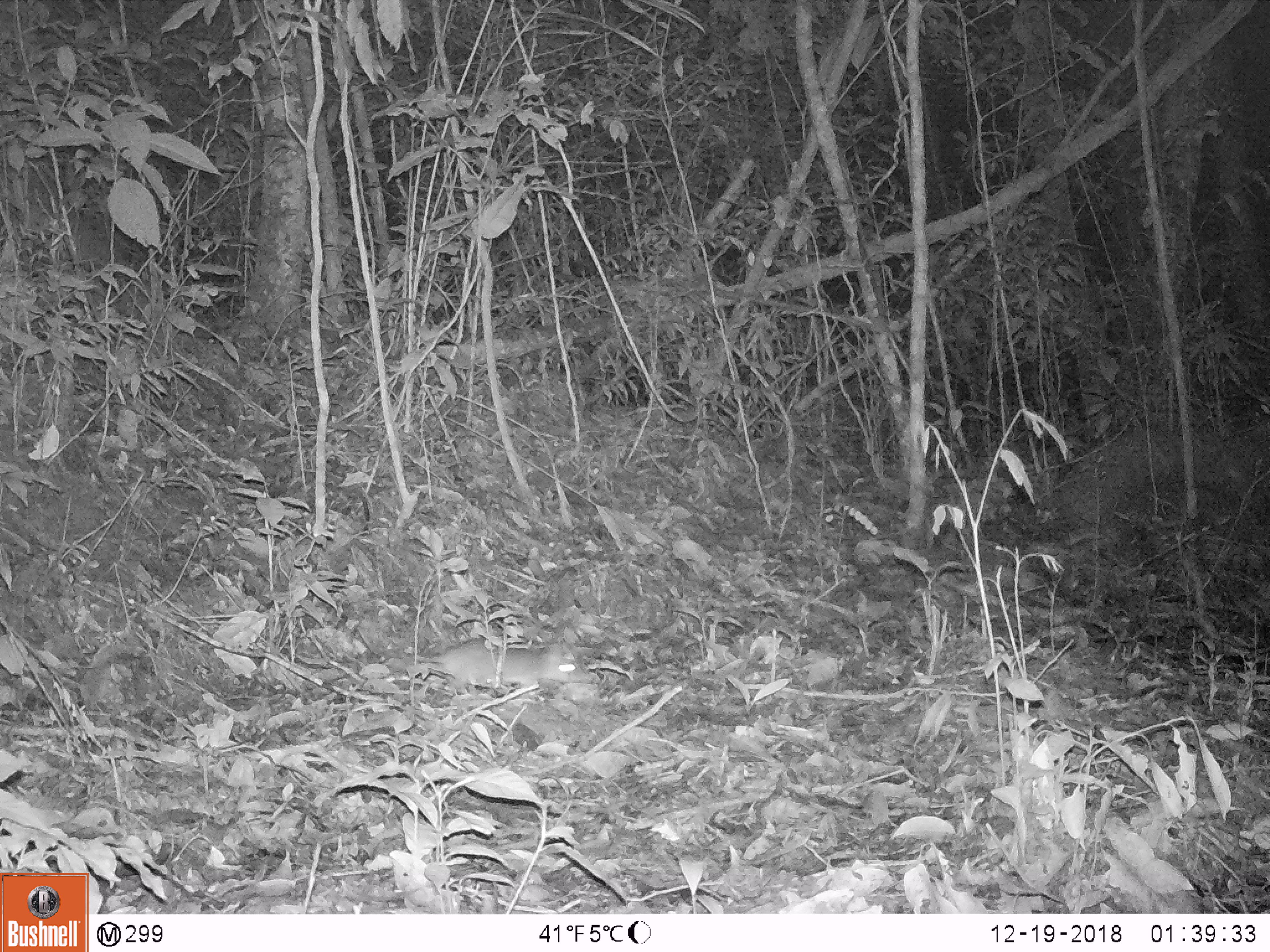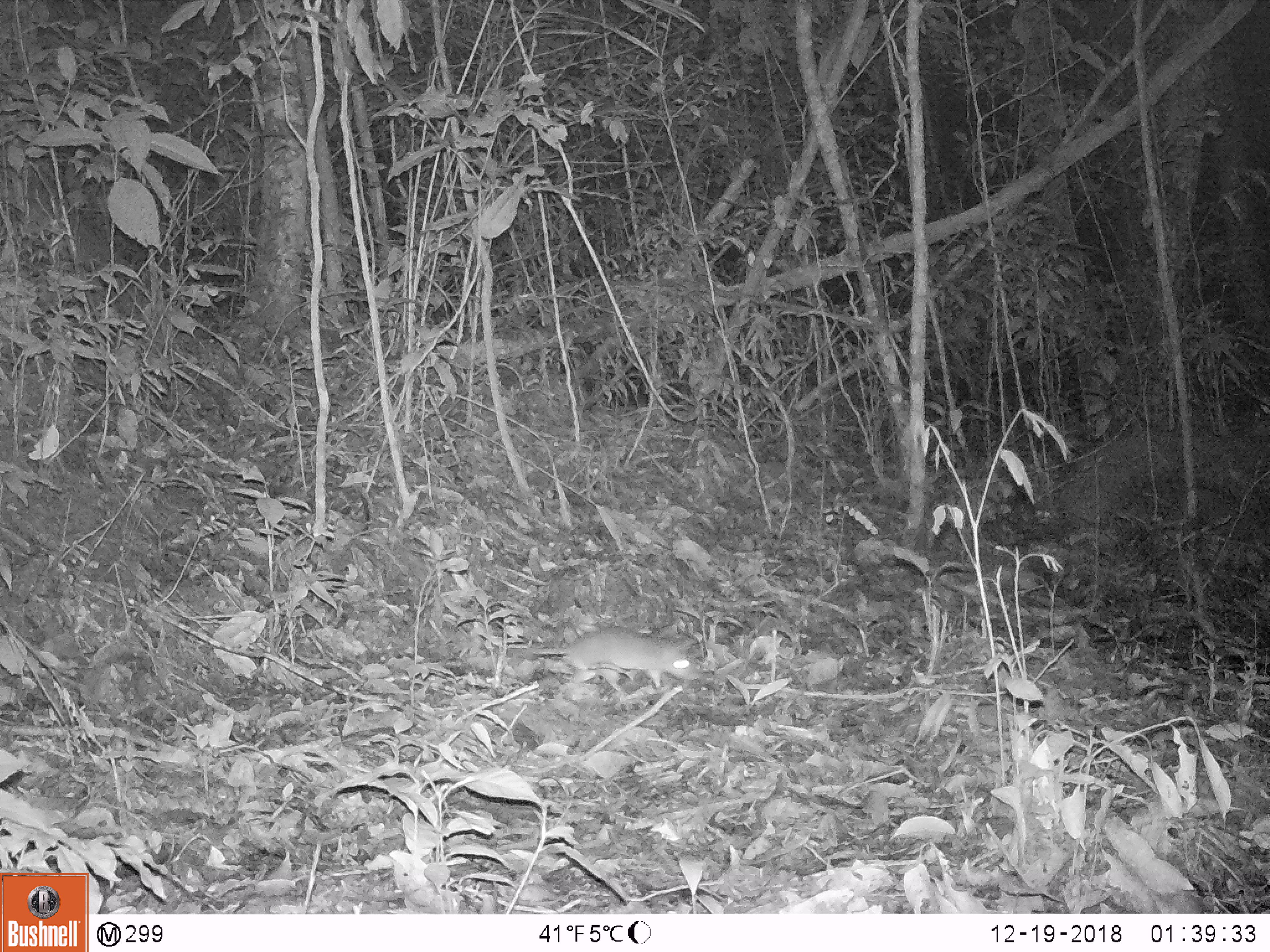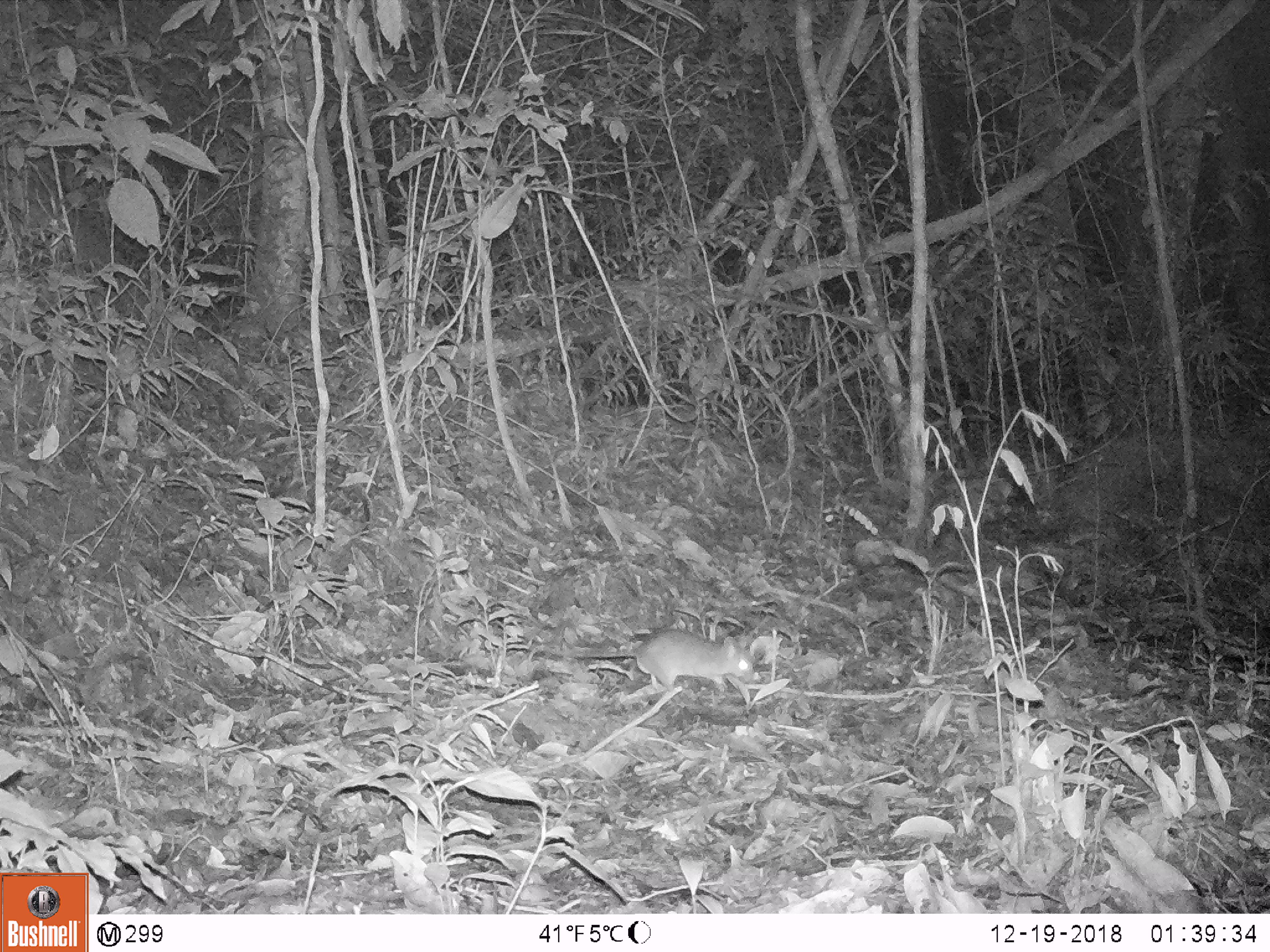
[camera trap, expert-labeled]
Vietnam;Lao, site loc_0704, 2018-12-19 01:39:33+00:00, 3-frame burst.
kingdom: Animalia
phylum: Chordata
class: Mammalia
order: Rodentia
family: Muridae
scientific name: Muridae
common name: old-world mice and rats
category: unidentified murid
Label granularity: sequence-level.